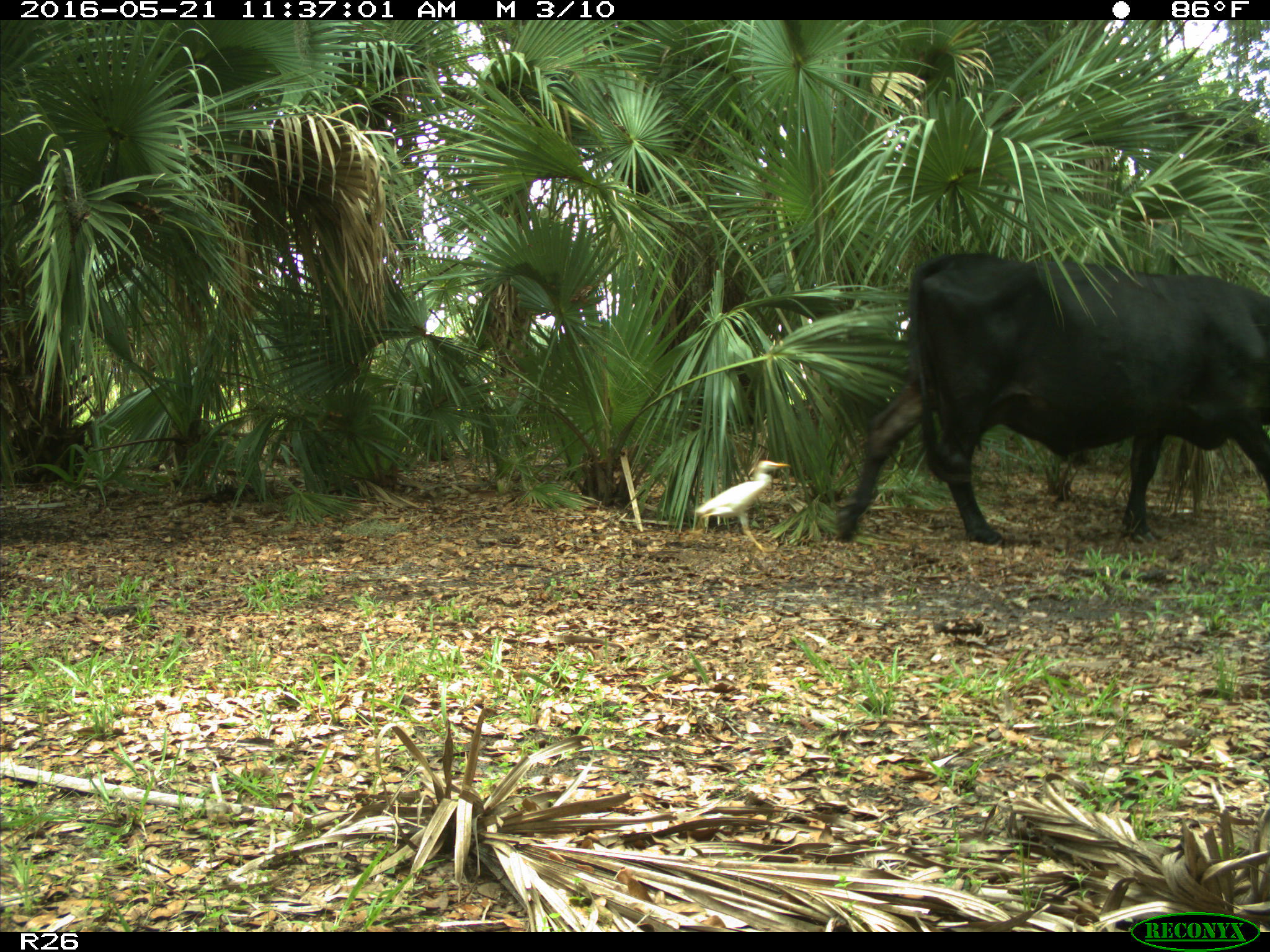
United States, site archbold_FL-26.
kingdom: Animalia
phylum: Chordata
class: Mammalia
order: Artiodactyla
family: Bovidae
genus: Bos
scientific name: Bos taurus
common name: domestic cow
Bos taurus (domestic cow).